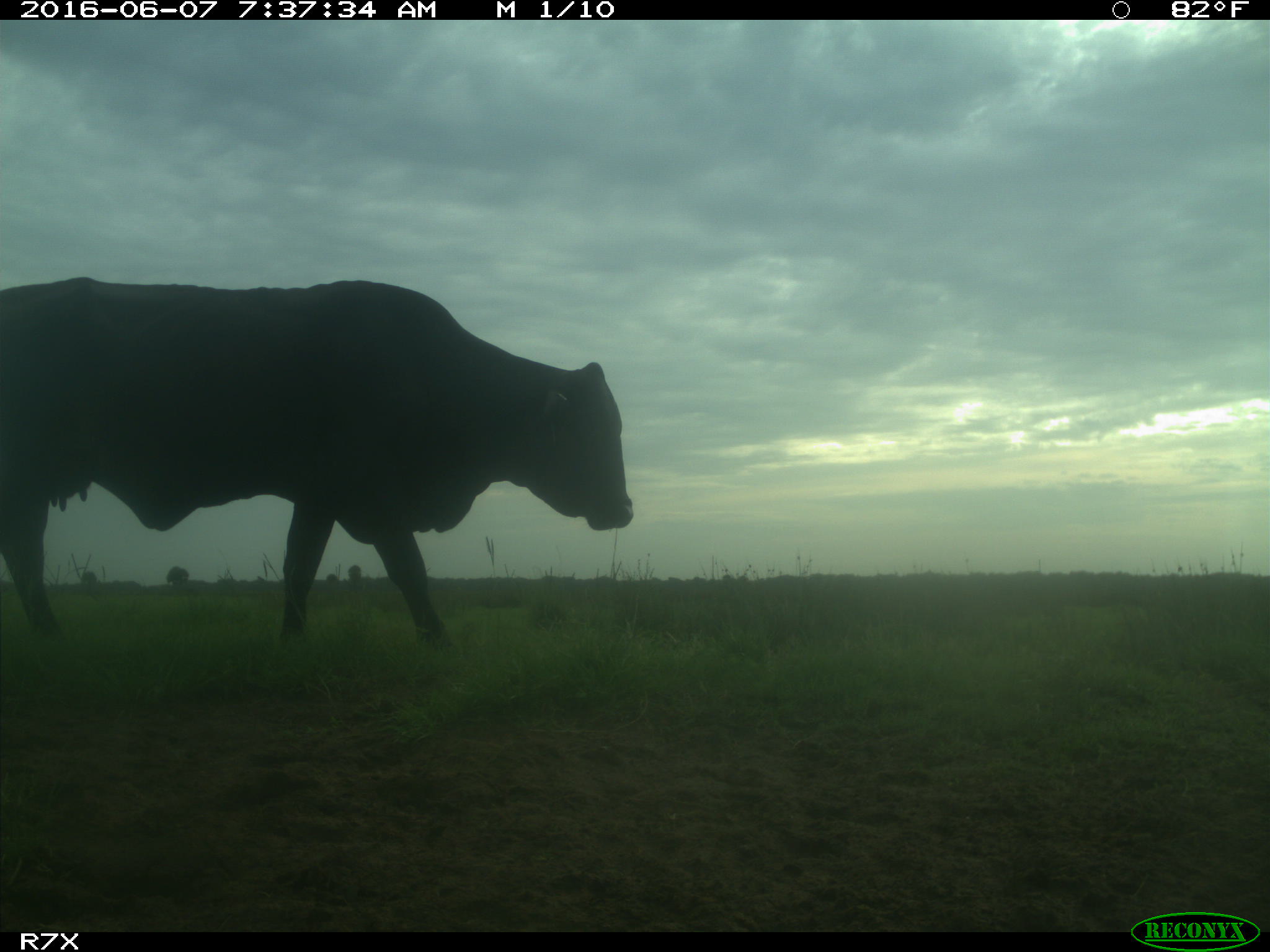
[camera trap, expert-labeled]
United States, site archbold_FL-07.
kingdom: Animalia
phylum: Chordata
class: Mammalia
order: Artiodactyla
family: Bovidae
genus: Bos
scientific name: Bos taurus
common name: domestic cow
Bos taurus (domestic cow).